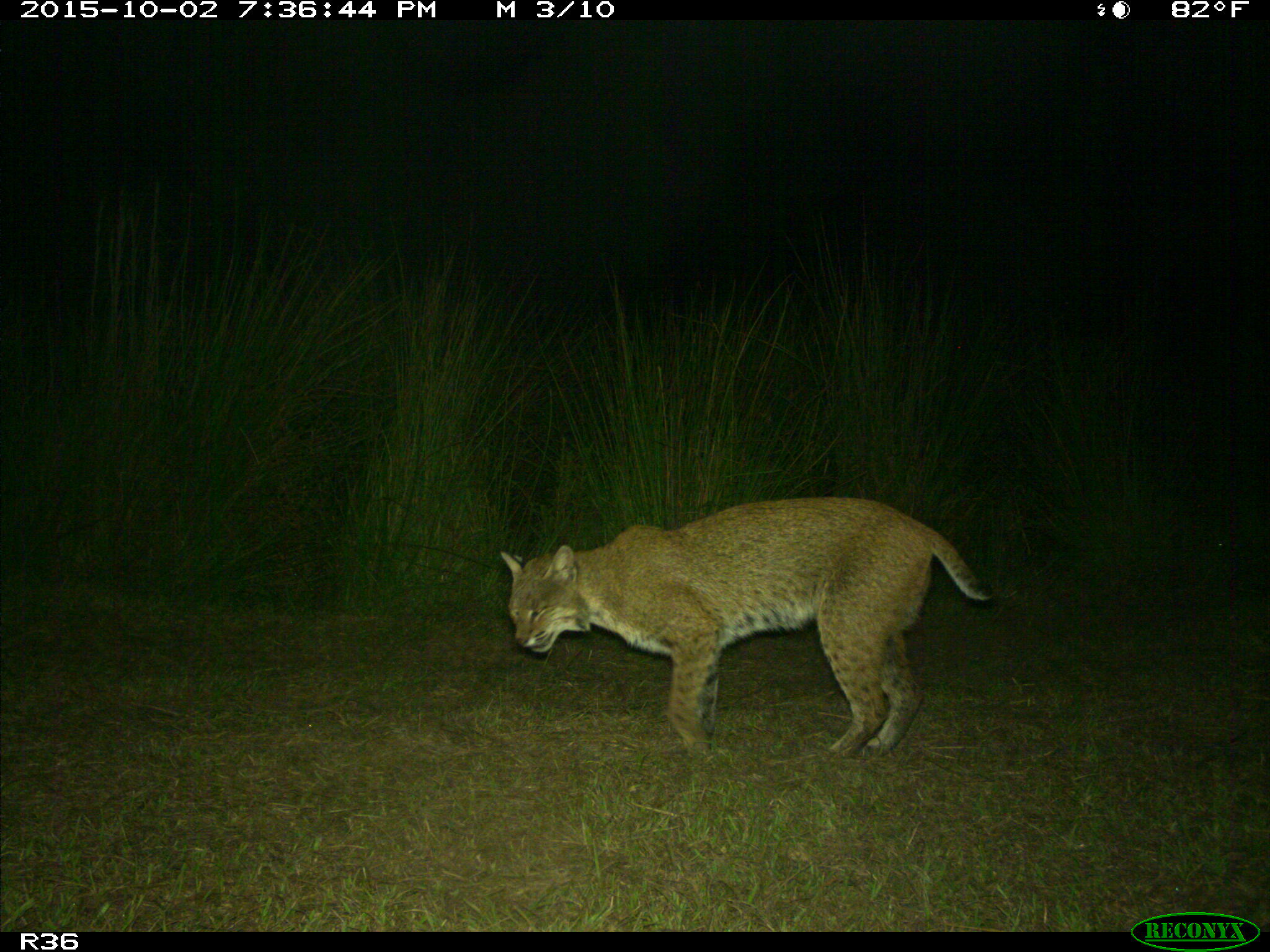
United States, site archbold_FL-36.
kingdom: Animalia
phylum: Chordata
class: Mammalia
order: Carnivora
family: Felidae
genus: Lynx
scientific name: Lynx rufus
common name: bobcat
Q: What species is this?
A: Lynx rufus (bobcat).